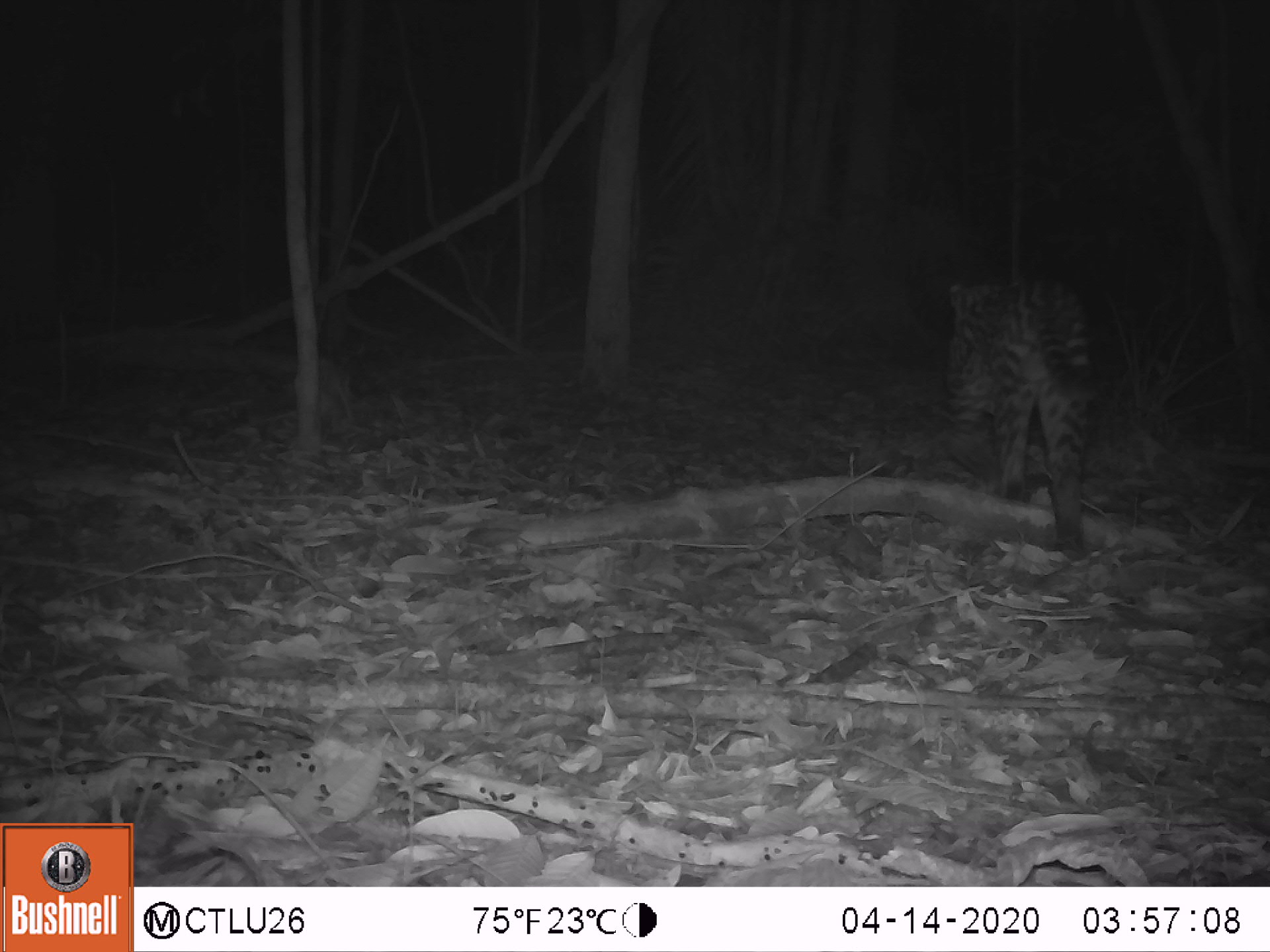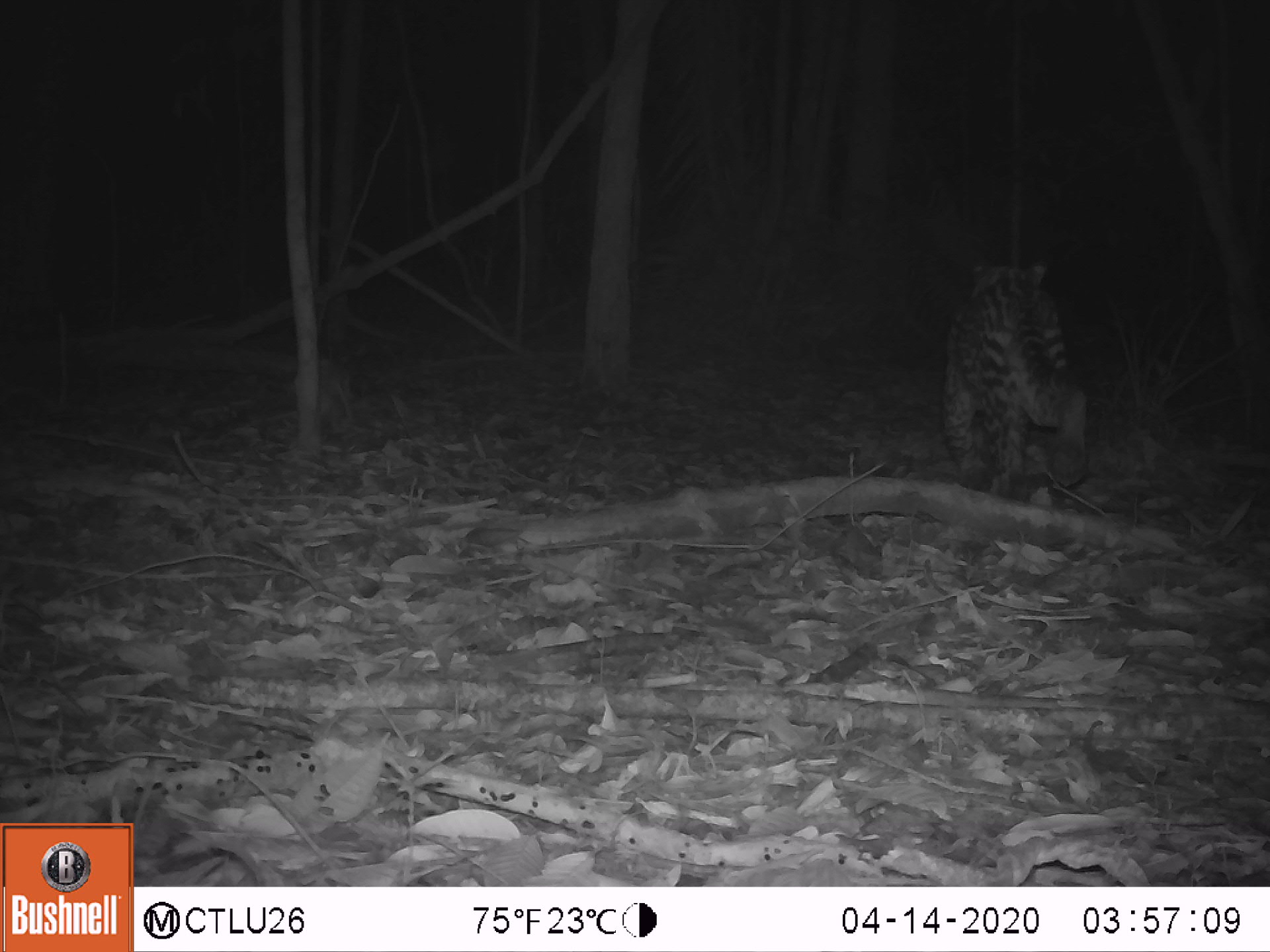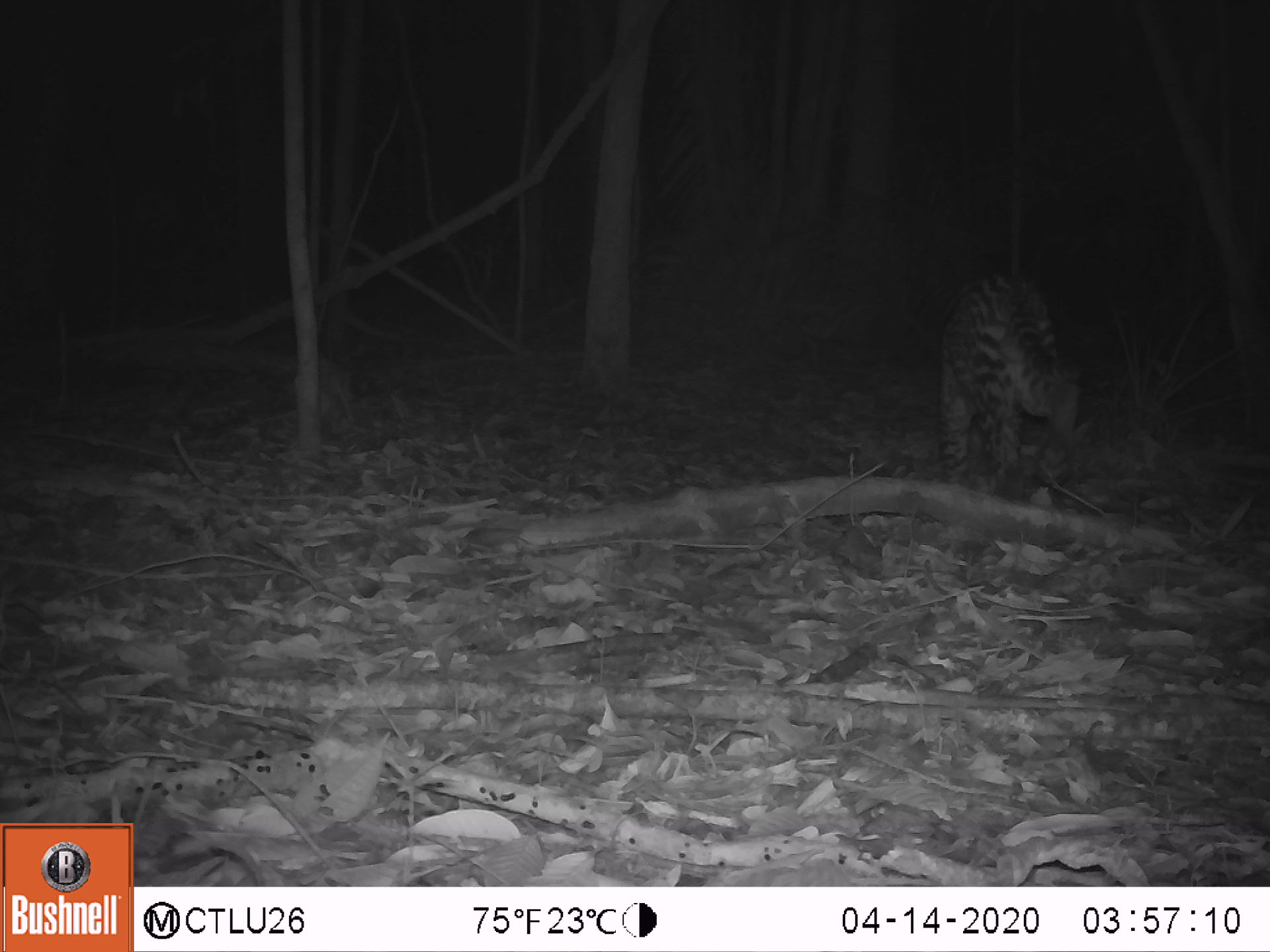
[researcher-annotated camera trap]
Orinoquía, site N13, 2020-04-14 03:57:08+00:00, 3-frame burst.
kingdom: Animalia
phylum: Chordata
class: Mammalia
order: Carnivora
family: Felidae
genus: Leopardus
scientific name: Leopardus pardalis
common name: ocelot